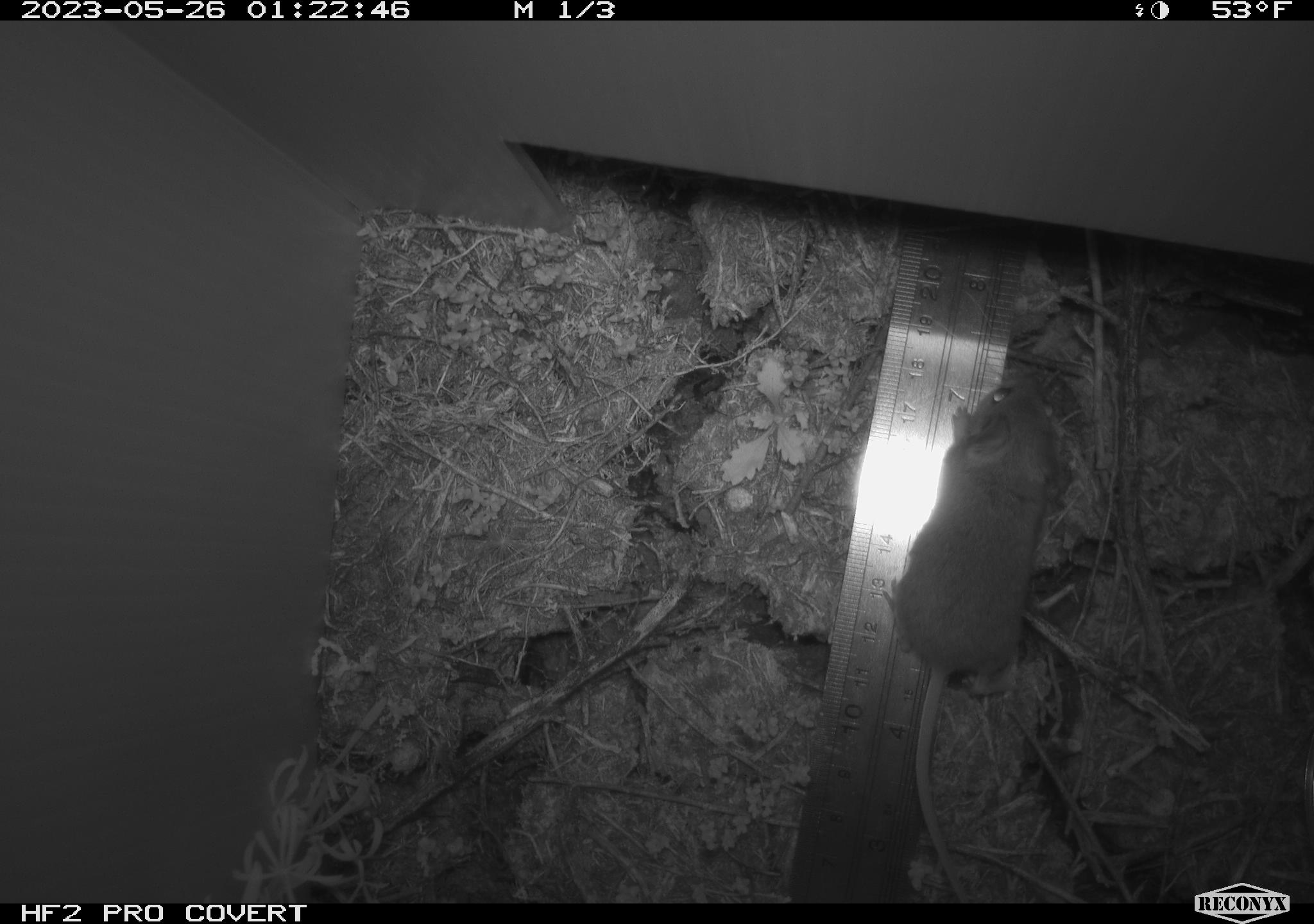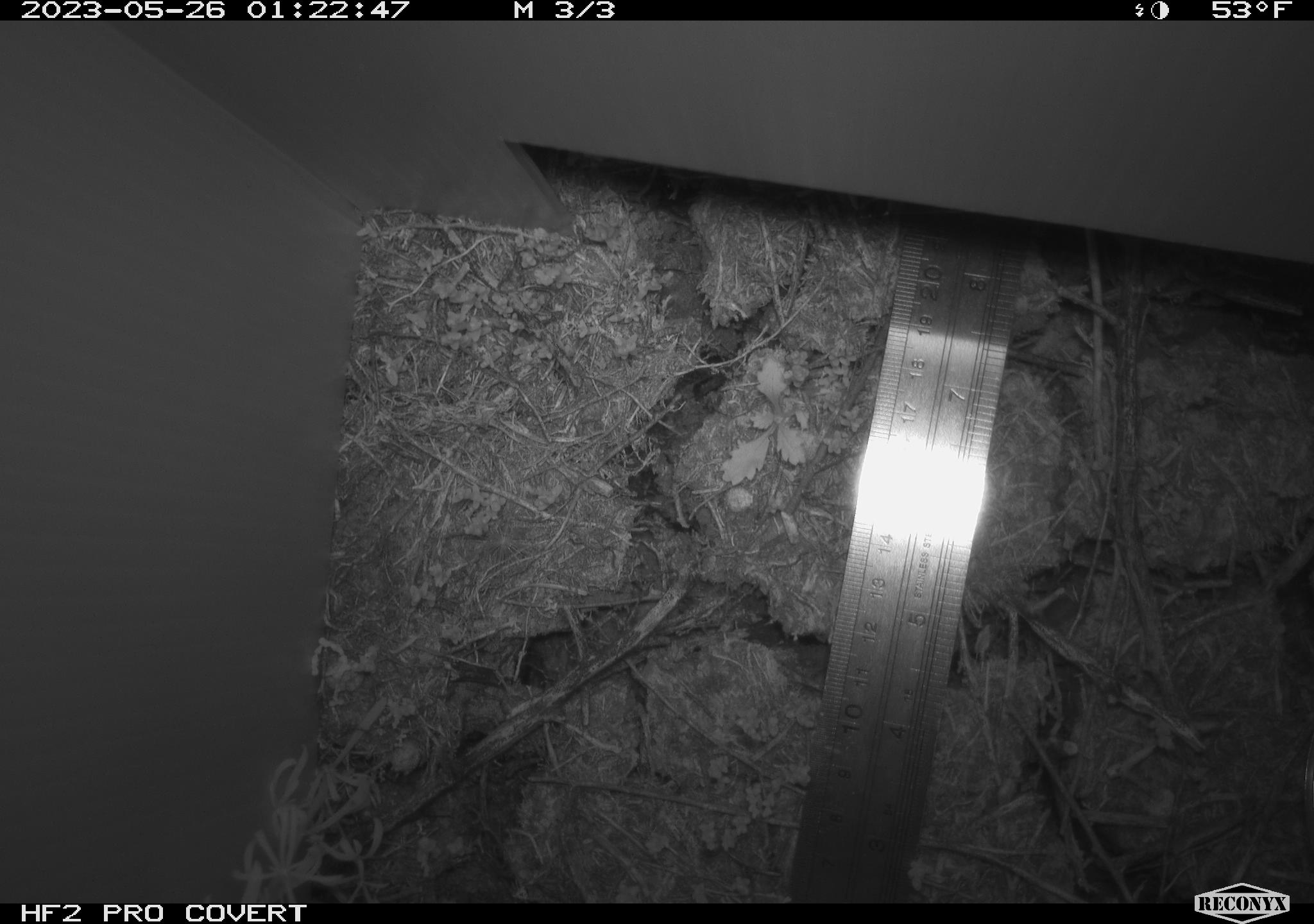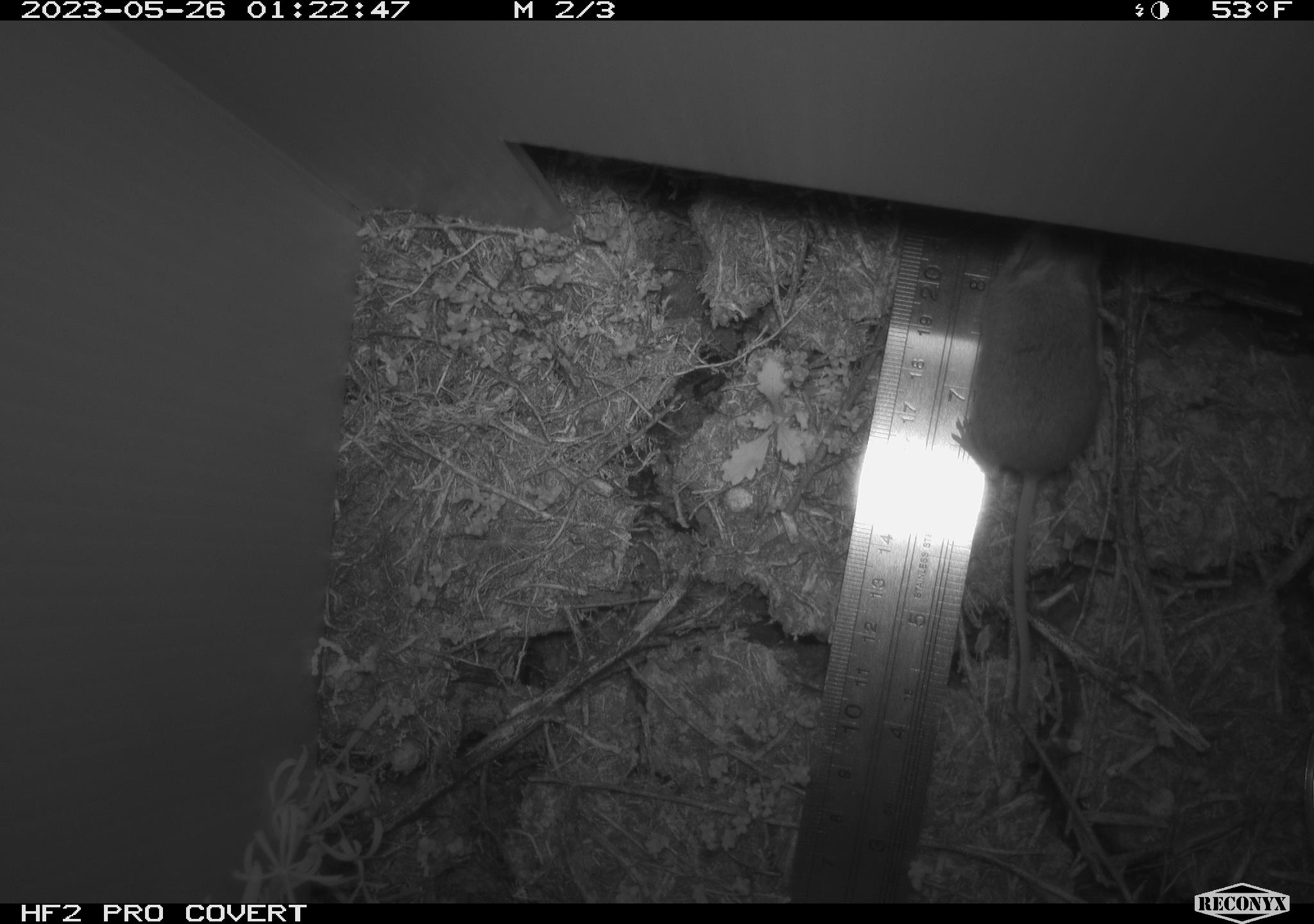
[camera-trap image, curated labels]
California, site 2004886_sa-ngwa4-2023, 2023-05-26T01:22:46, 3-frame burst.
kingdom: Animalia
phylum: Chordata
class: Mammalia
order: Rodentia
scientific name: Rodentia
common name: mouse species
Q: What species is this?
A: Mouse species (Rodentia).